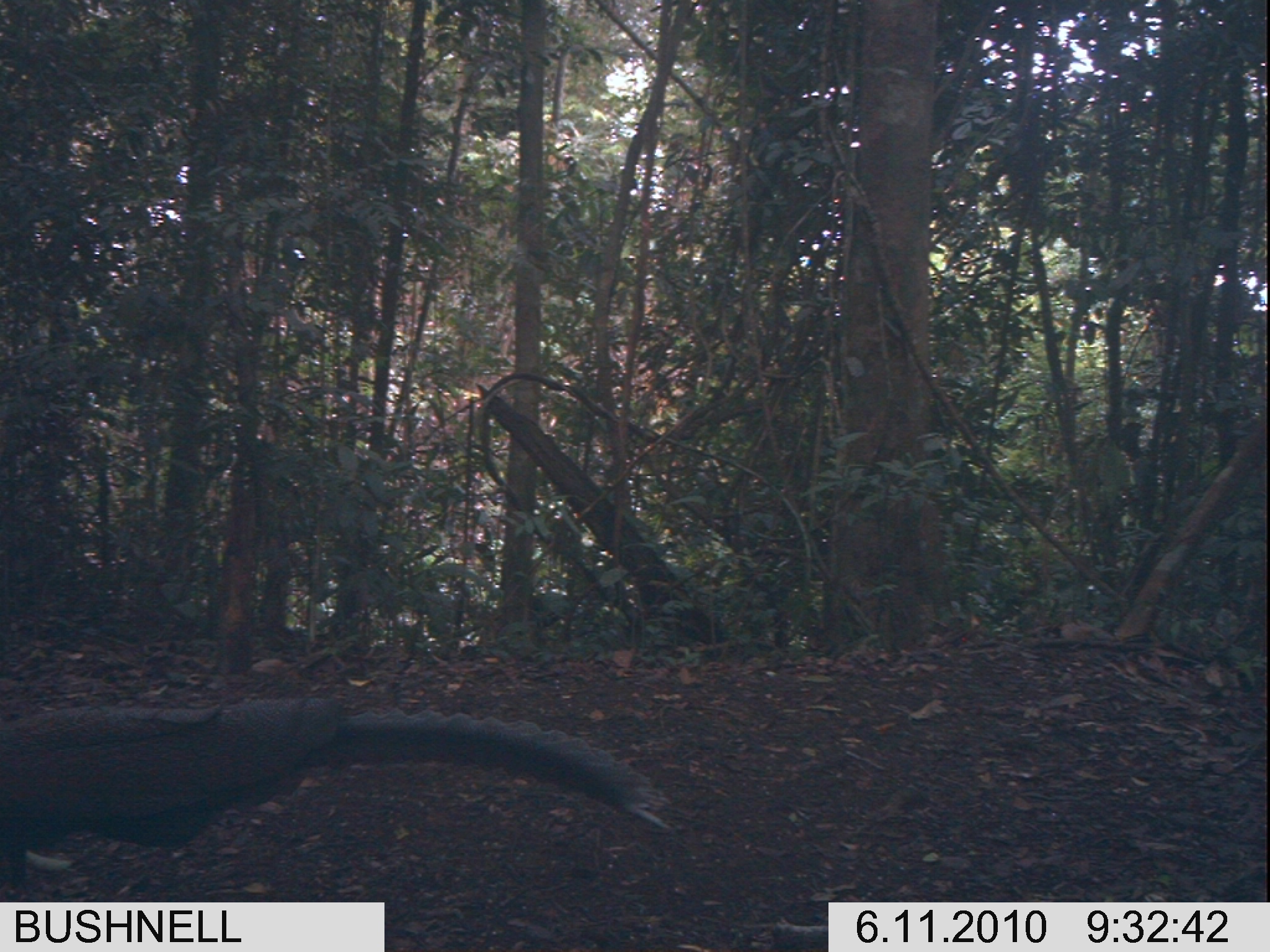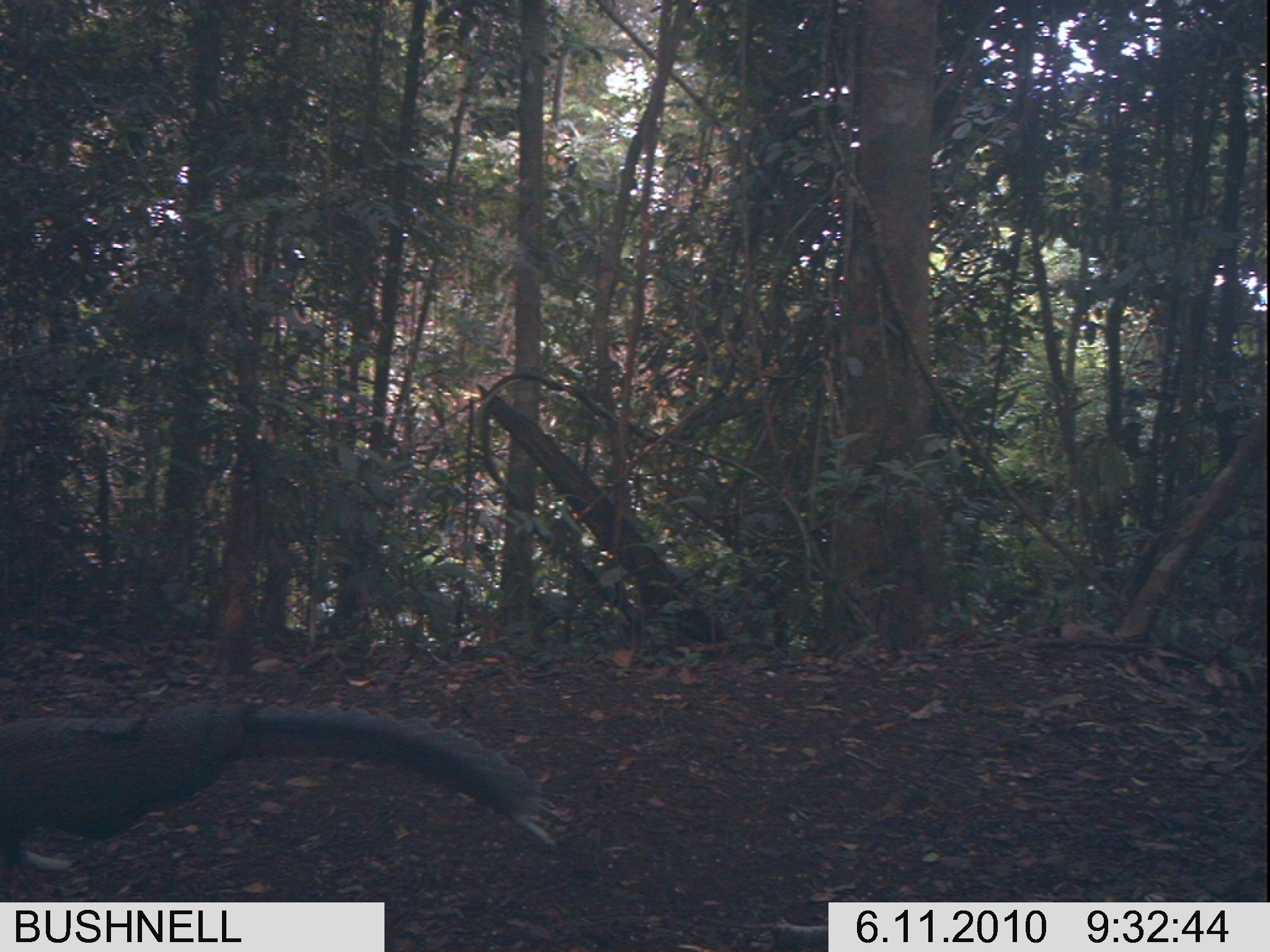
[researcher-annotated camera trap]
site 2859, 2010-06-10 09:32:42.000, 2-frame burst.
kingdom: Animalia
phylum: Chordata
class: Aves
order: Galliformes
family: Phasianidae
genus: Argusianus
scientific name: Argusianus argus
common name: great argus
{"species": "Argusianus argus (great argus)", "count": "1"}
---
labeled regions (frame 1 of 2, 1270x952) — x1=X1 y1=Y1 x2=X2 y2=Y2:
argusianus argus: x1=1 y1=693 x2=670 y2=900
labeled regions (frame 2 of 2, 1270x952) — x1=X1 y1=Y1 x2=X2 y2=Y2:
argusianus argus: x1=0 y1=697 x2=555 y2=884